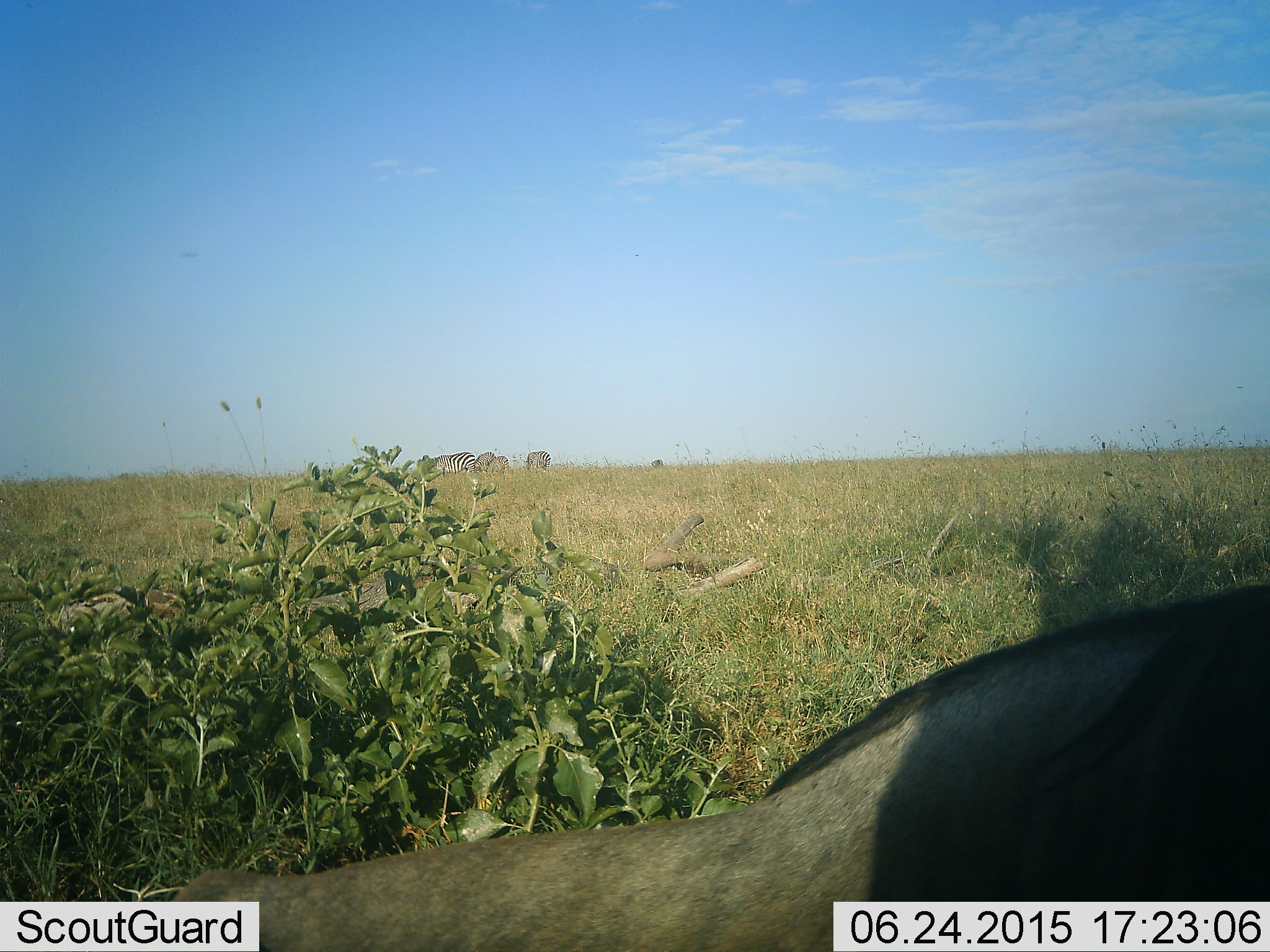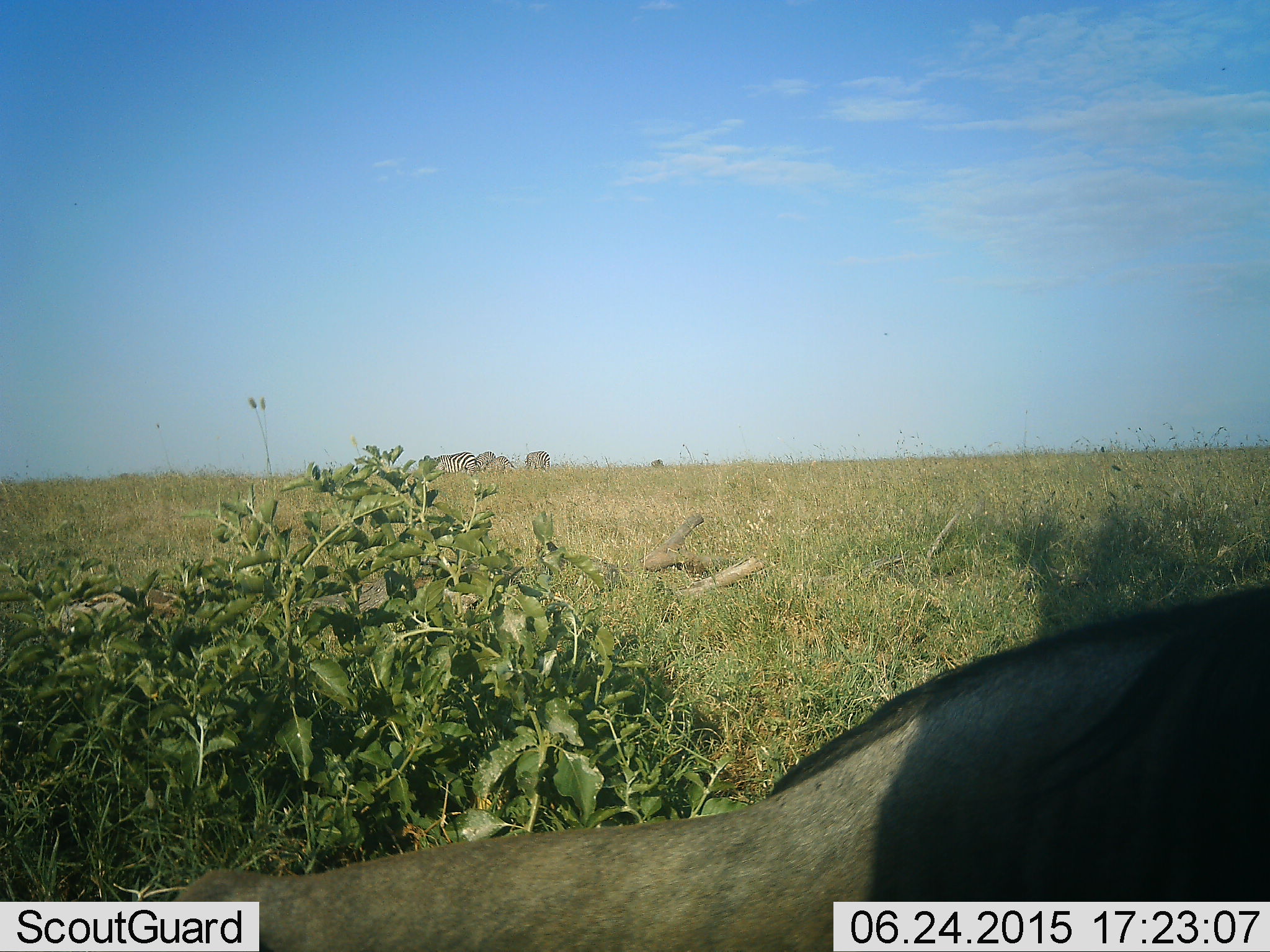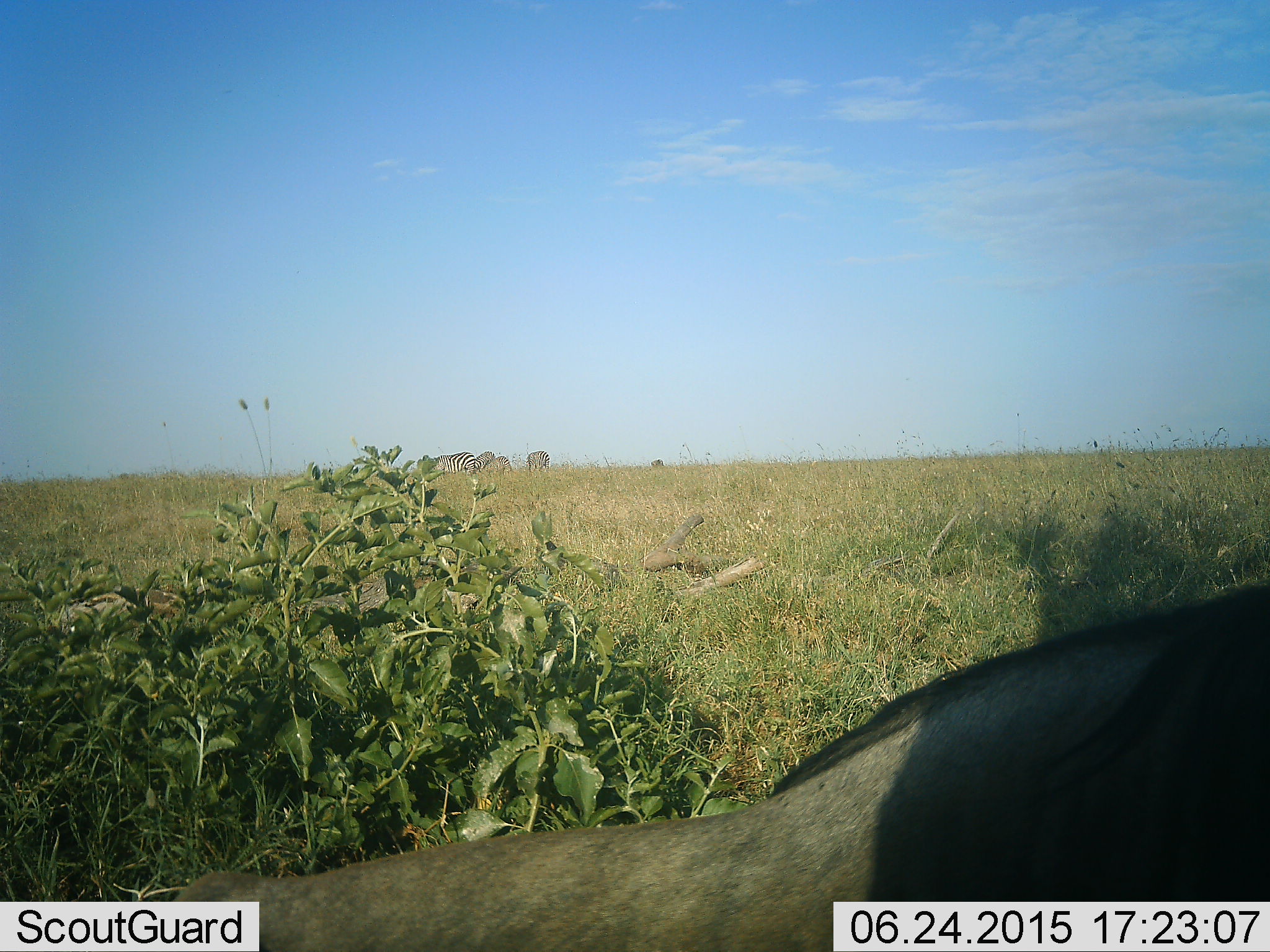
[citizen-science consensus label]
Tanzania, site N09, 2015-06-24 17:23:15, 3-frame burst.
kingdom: Animalia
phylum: Chordata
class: Mammalia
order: Artiodactyla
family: Bovidae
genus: Connochaetes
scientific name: Connochaetes taurinus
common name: blue wildebeest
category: wildebeest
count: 1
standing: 45%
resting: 45%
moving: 0%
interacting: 0%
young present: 0%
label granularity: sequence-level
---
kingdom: Animalia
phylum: Chordata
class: Mammalia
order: Perissodactyla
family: Equidae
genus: Equus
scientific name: Equus quagga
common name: plains zebra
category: zebra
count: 4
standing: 55%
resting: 0%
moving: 0%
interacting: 0%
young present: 18%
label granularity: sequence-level